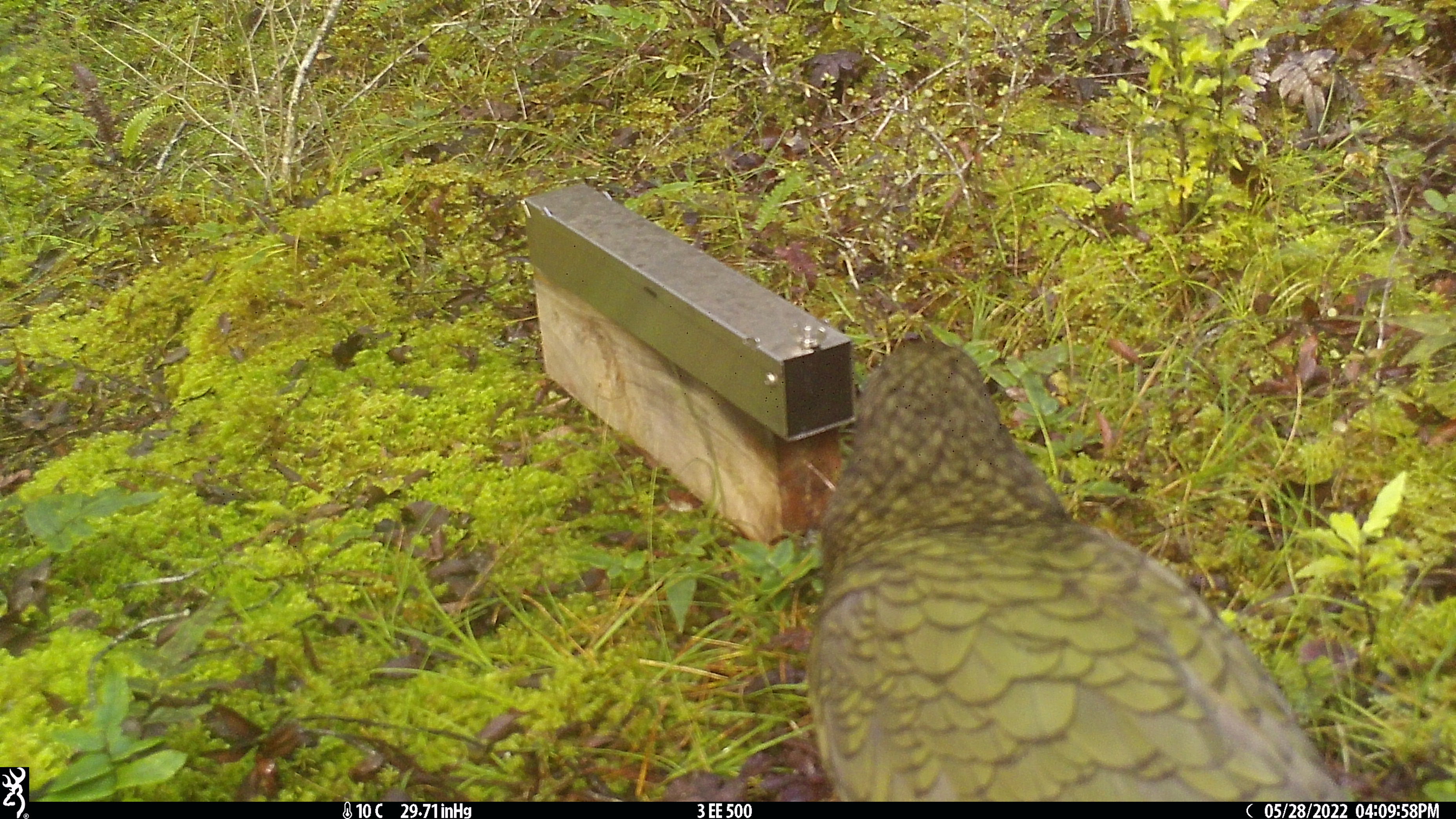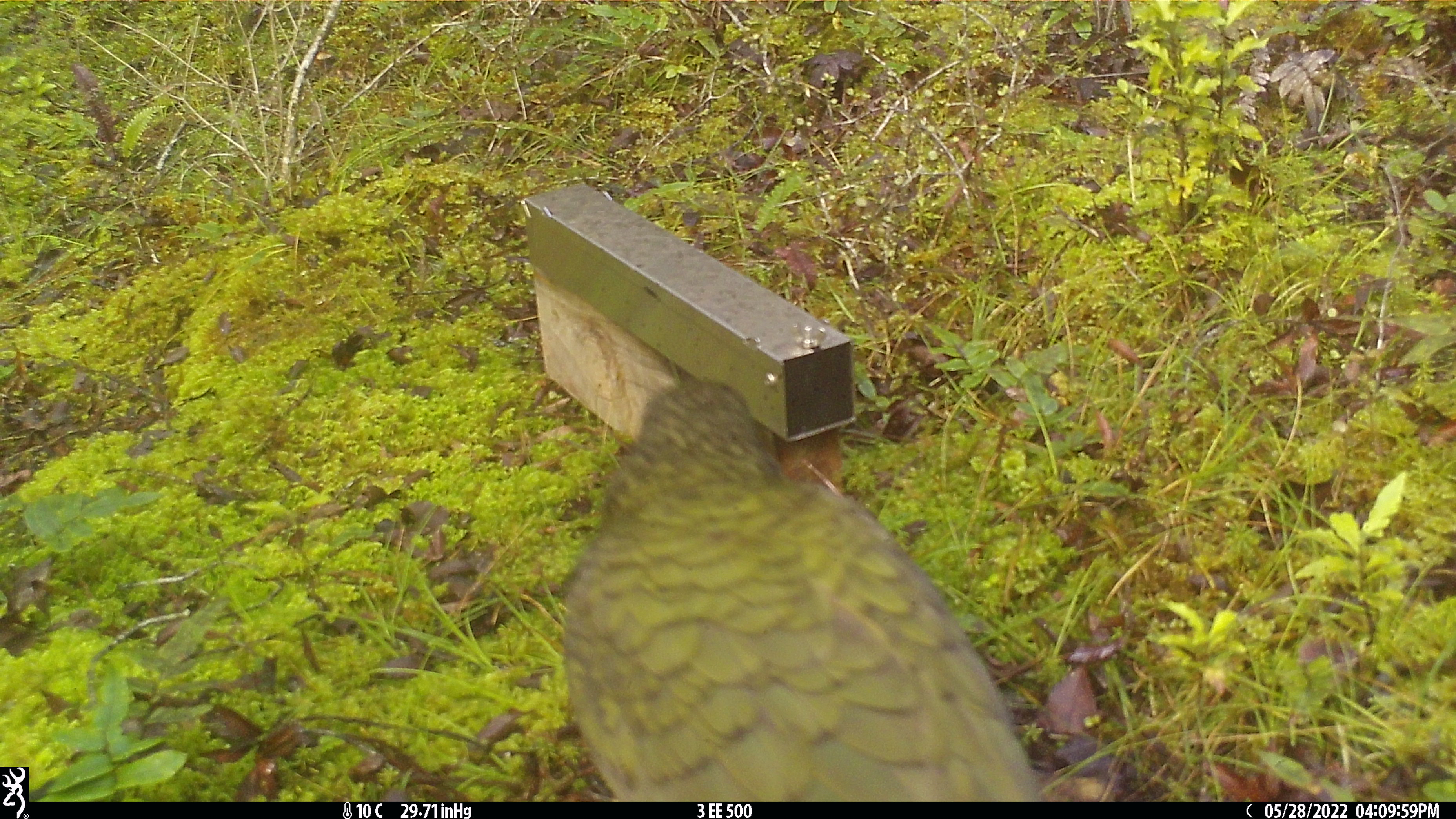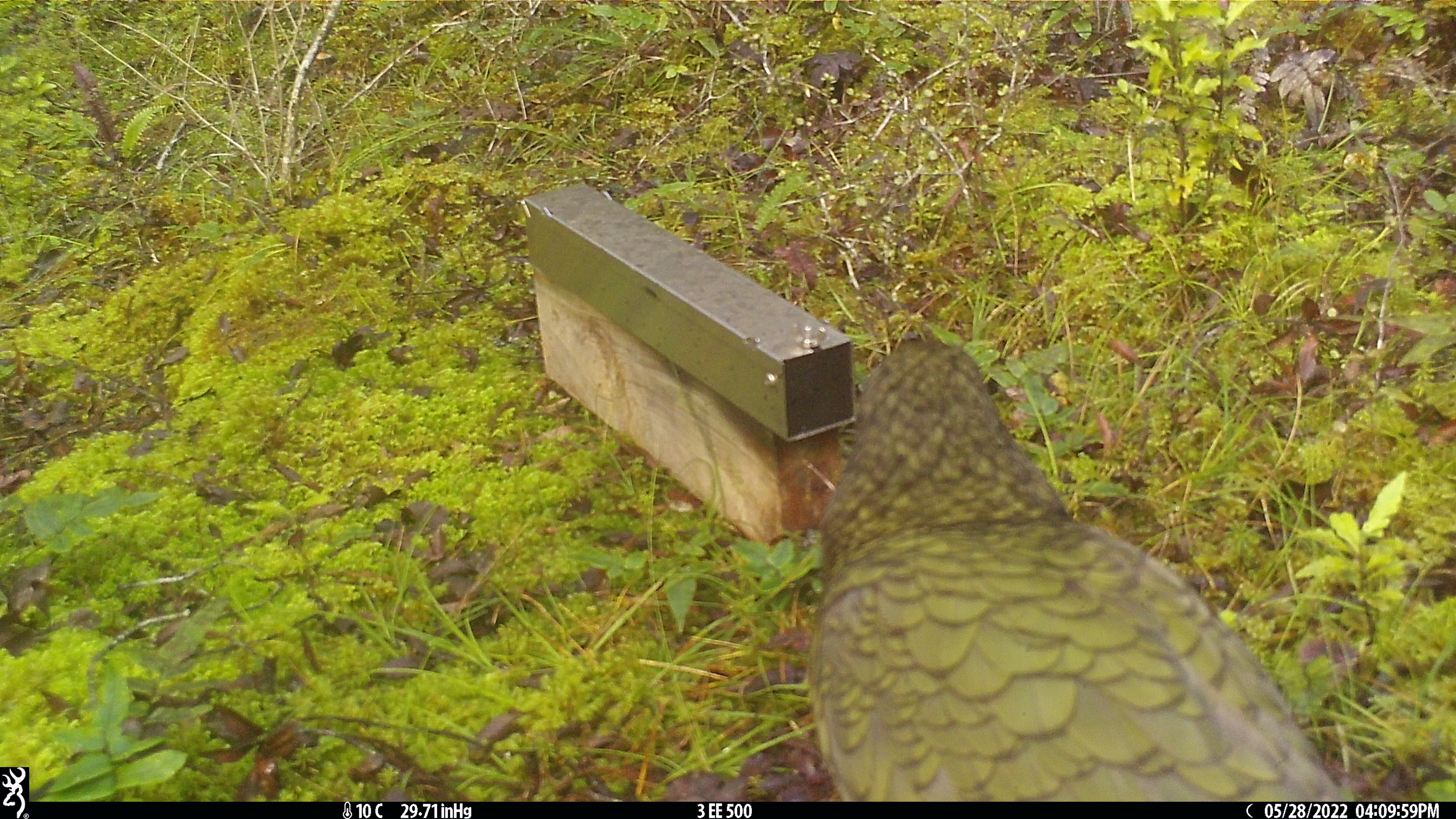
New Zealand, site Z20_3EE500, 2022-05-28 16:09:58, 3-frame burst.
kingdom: Animalia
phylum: Chordata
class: Aves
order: Psittaciformes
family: Strigopidae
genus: Nestor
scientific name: Nestor notabilis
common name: kea